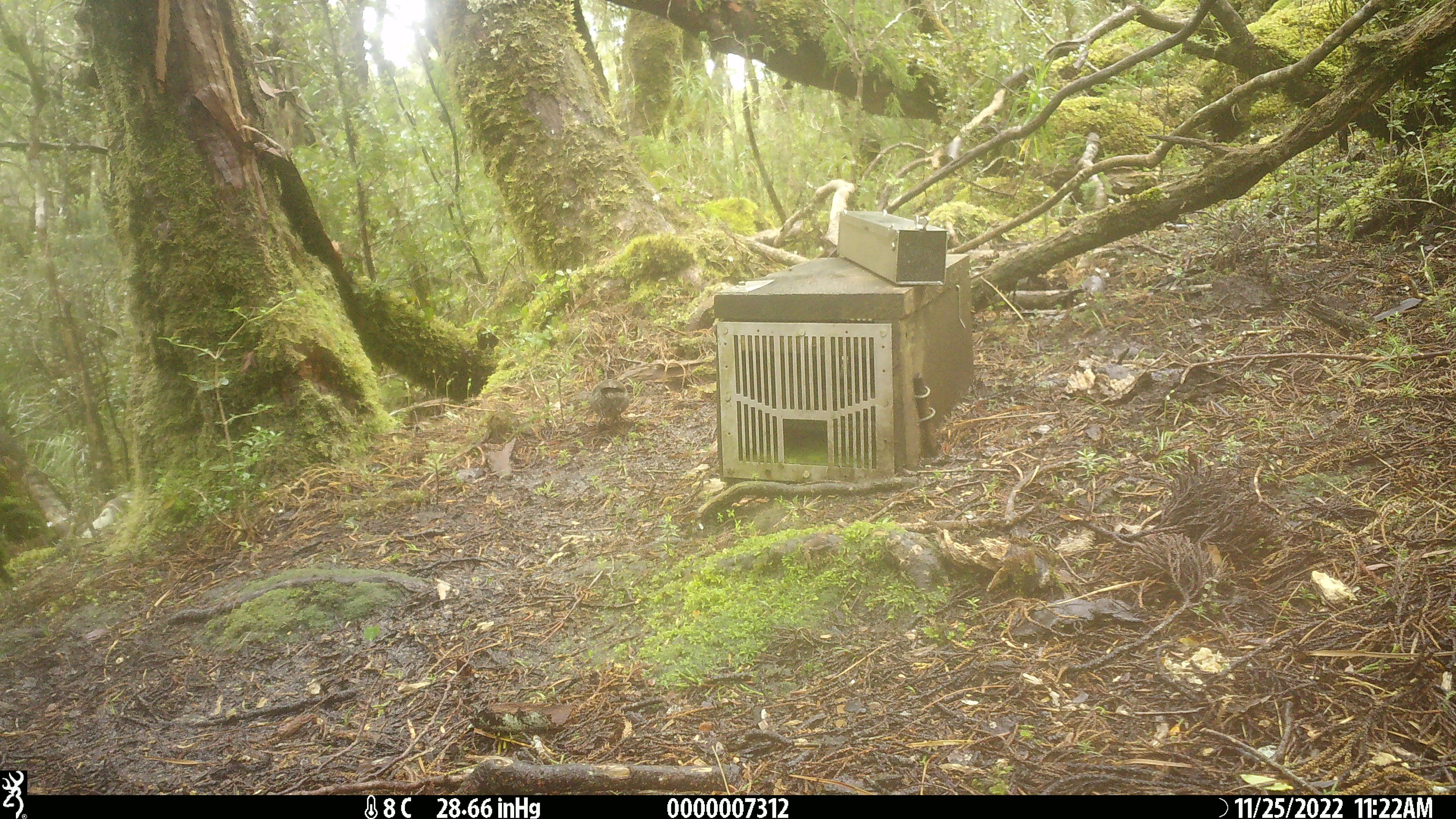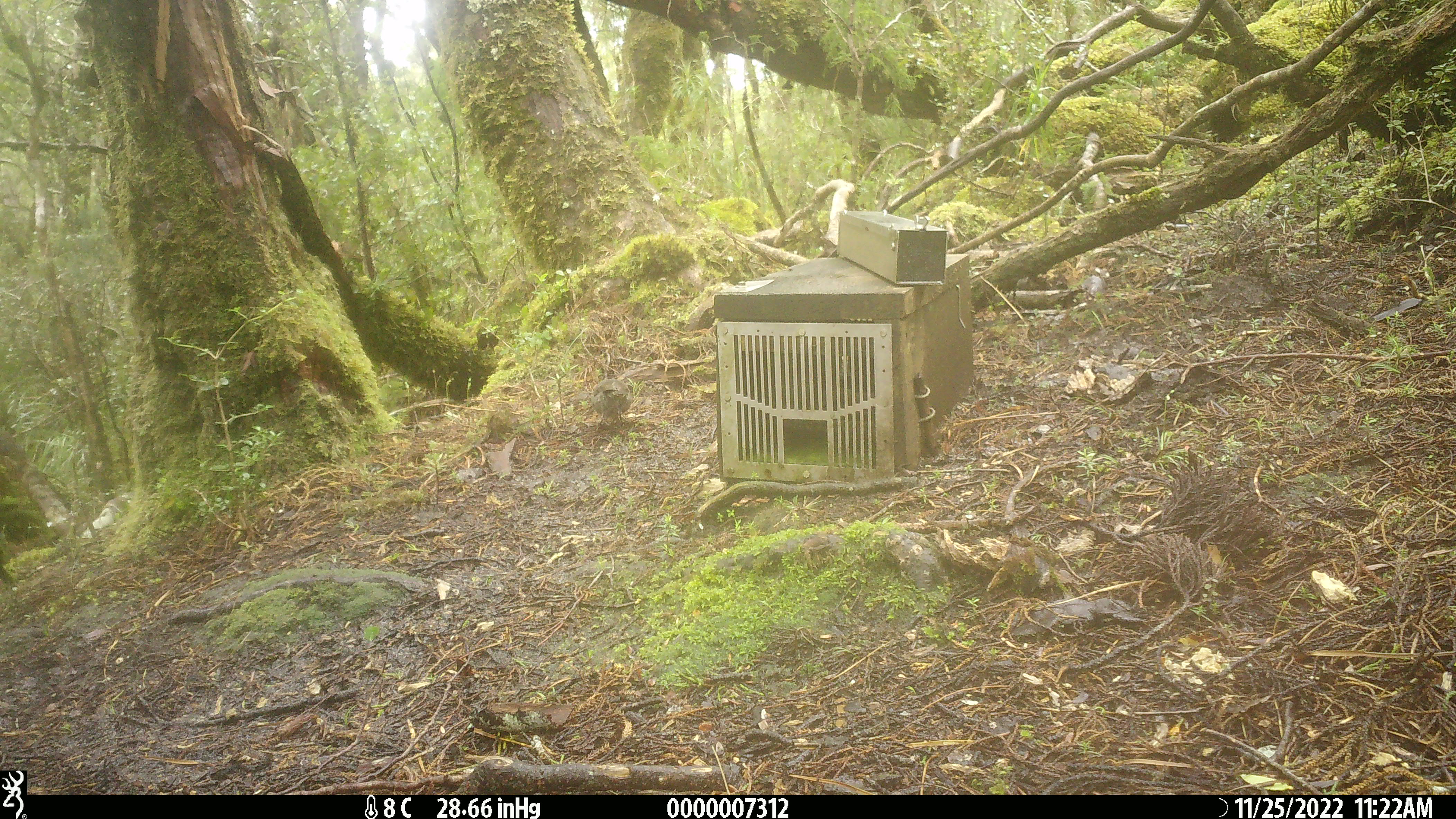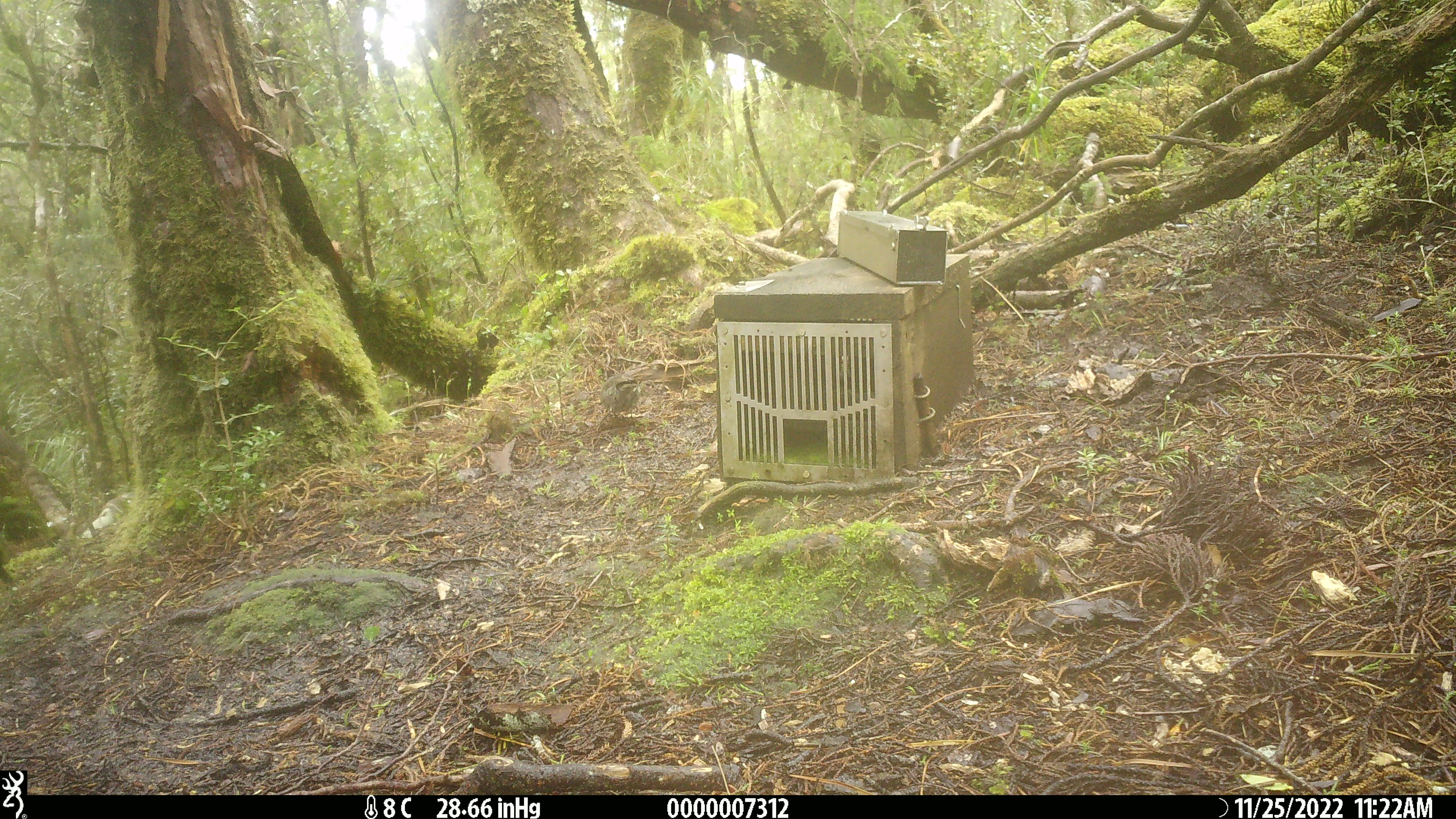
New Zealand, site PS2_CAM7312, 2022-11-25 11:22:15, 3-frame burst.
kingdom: Animalia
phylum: Chordata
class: Aves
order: Passeriformes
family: Petroicidae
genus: Petroica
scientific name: Petroica australis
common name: new zealand robin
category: robin